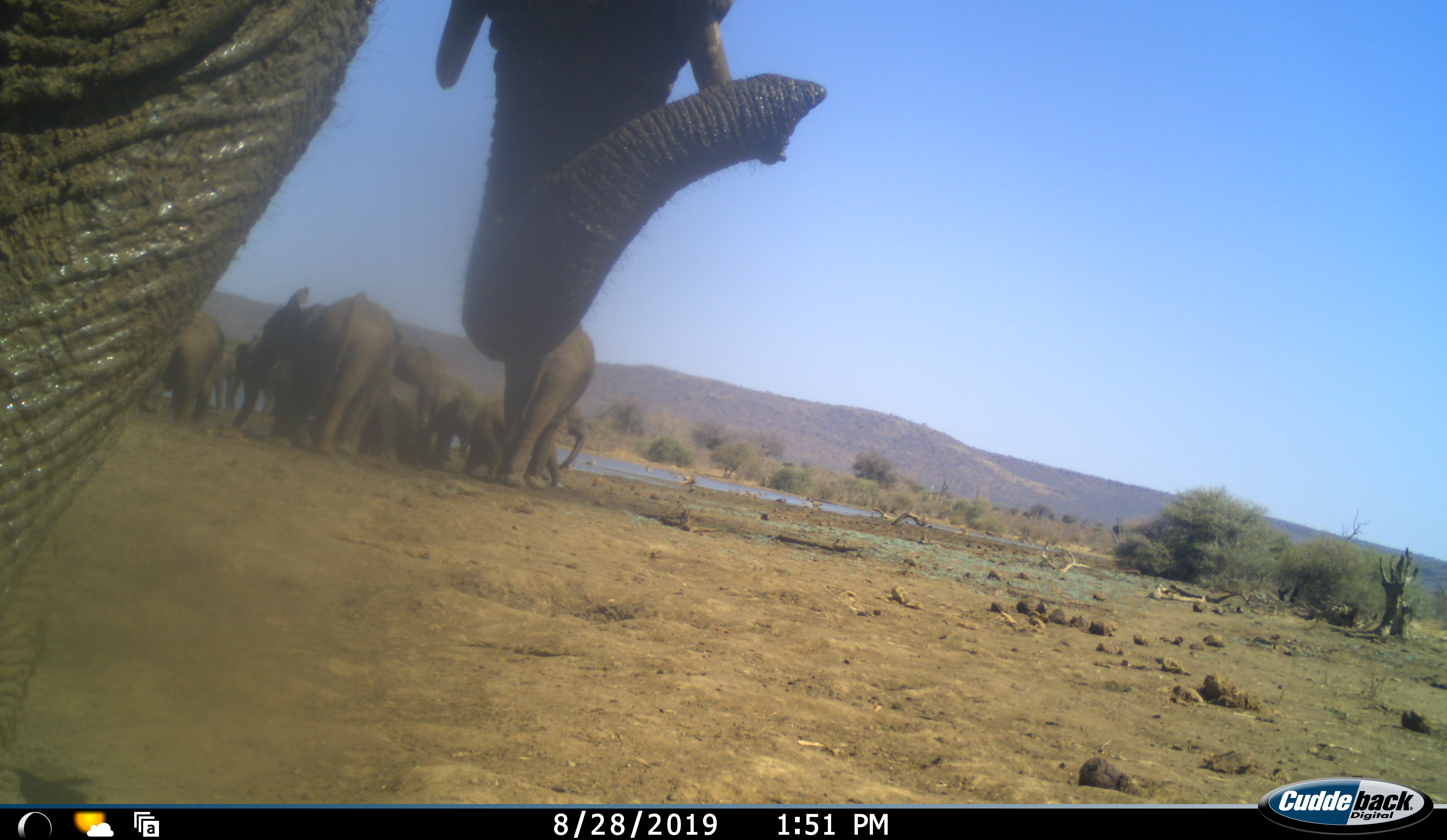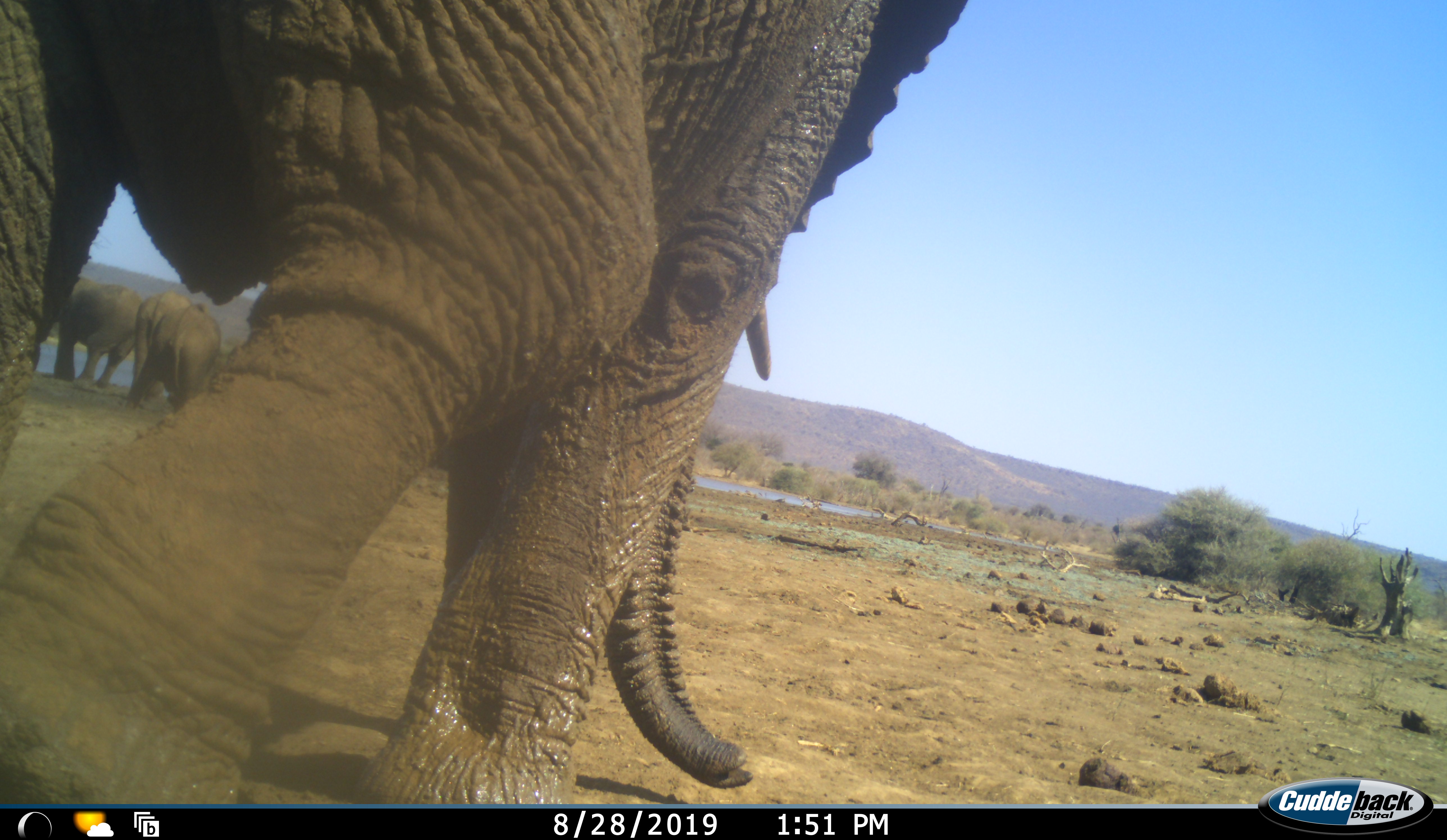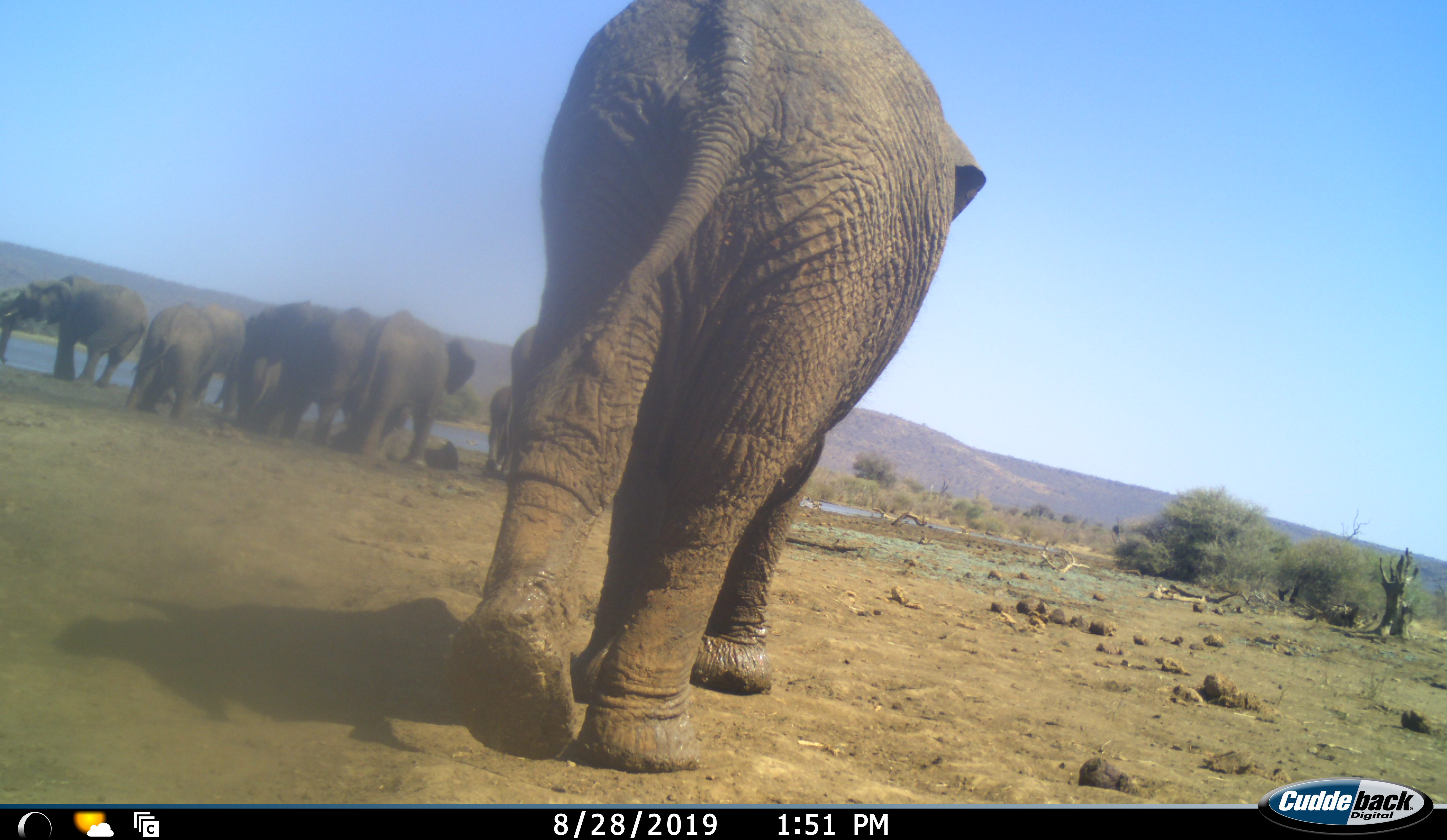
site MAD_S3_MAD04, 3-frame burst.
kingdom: Animalia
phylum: Chordata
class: Mammalia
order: Proboscidea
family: Elephantidae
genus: Loxodonta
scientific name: Loxodonta africana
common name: african bush elephant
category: elephant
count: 9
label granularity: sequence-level